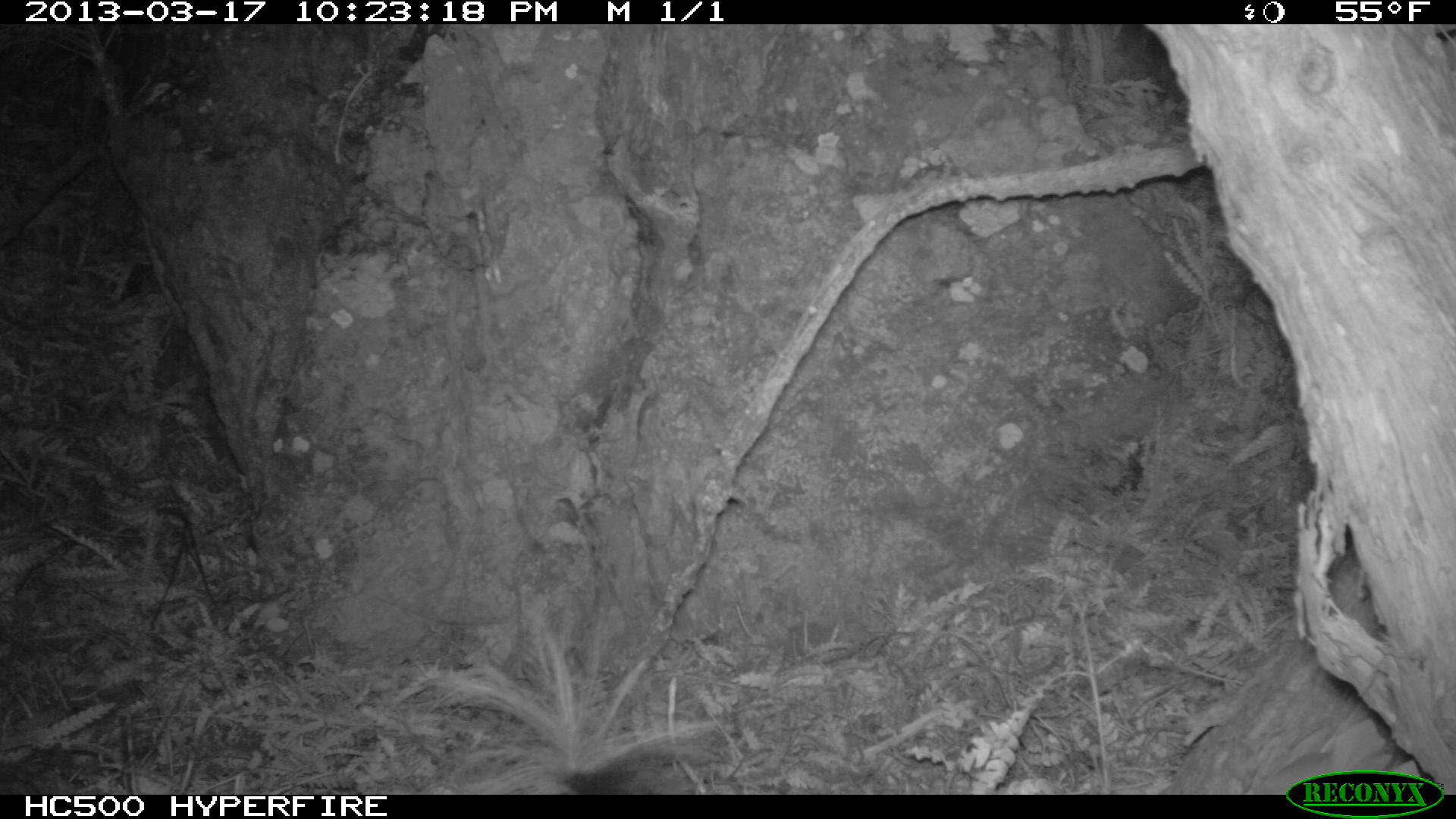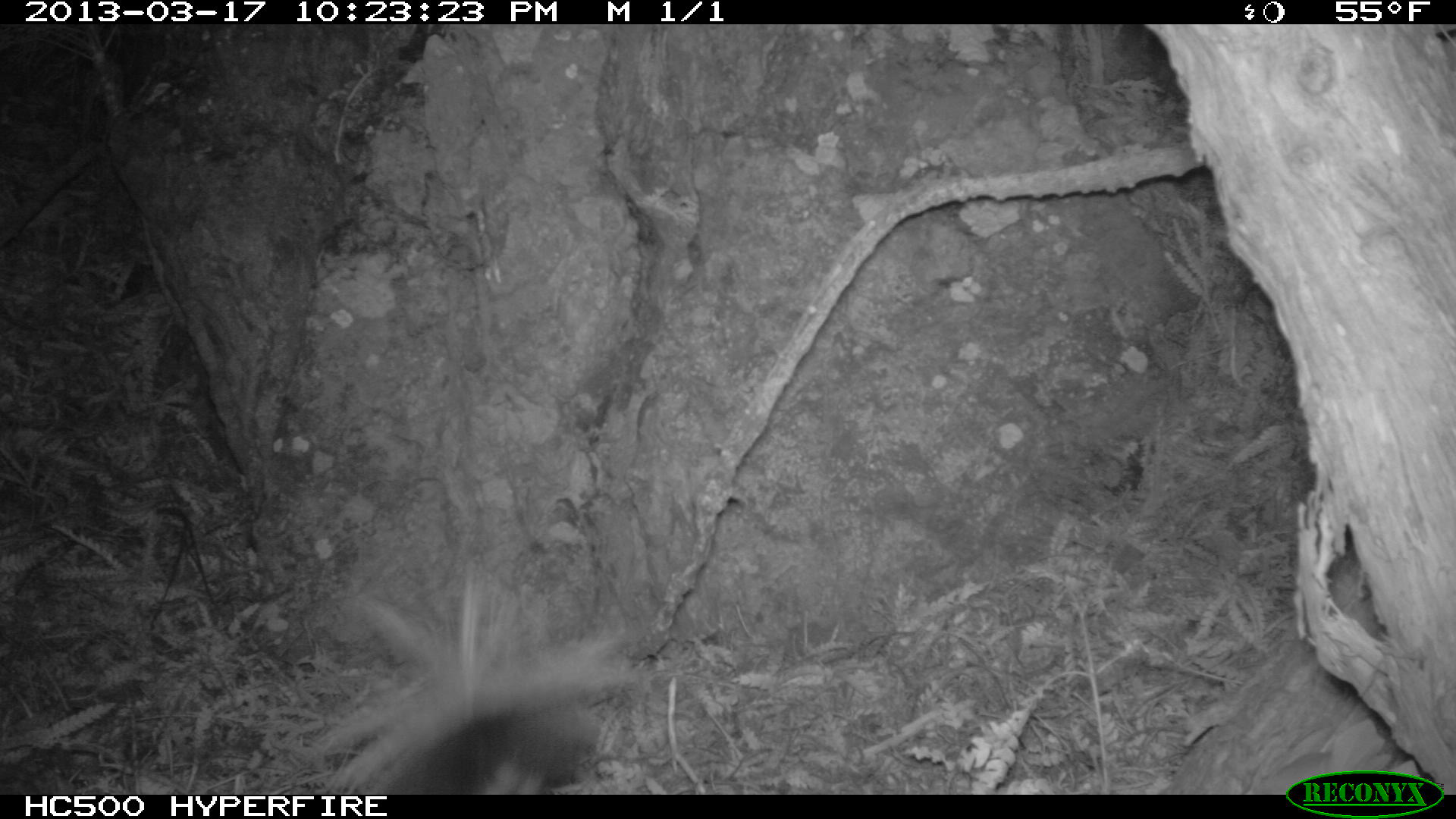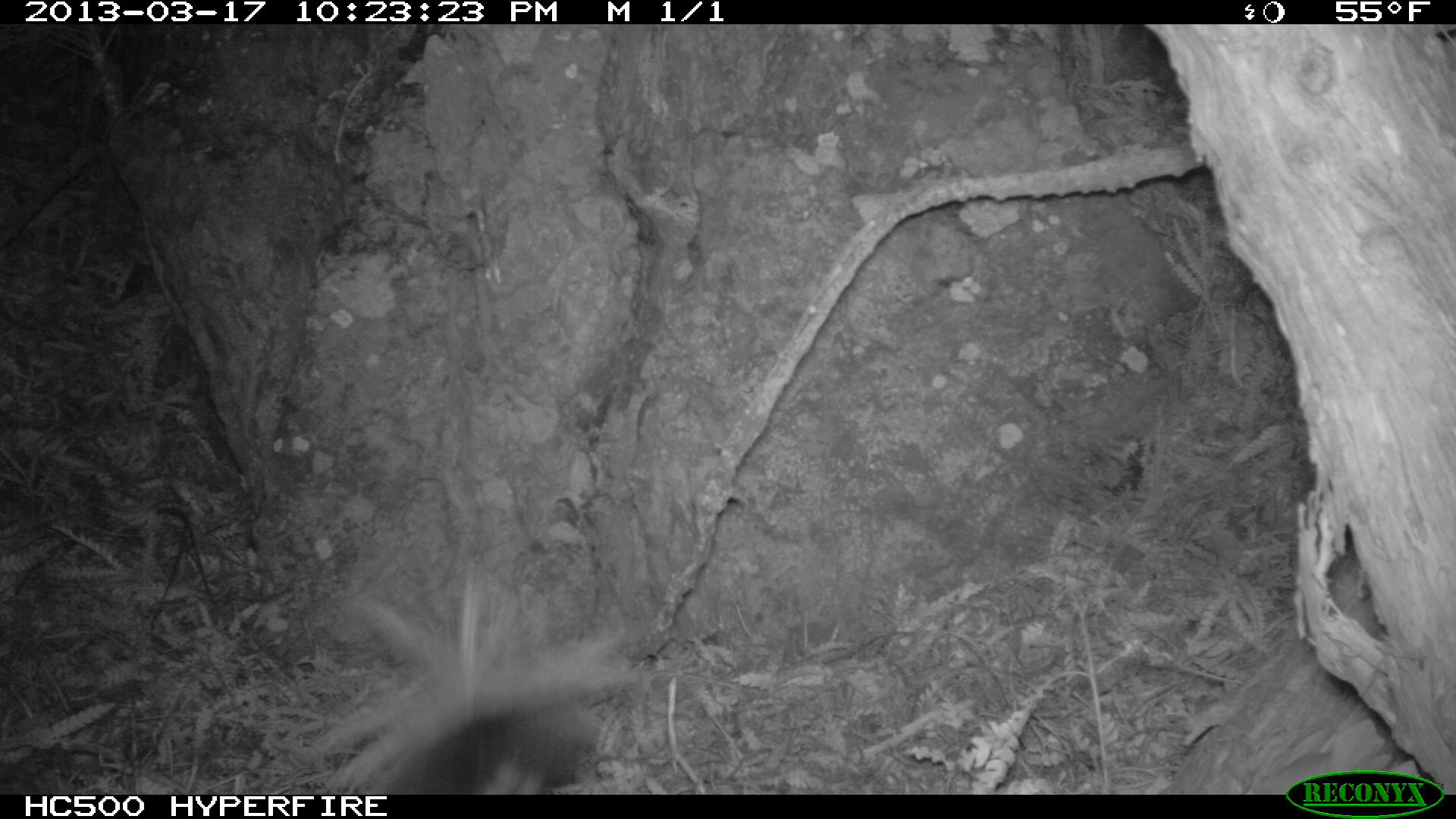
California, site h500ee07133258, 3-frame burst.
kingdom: Animalia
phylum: Chordata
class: Mammalia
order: Carnivora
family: Mephitidae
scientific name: Mephitidae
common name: skunk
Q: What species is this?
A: Skunk (Mephitidae).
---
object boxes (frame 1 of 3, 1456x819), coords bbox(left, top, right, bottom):
skunk: bbox(417, 604, 730, 792)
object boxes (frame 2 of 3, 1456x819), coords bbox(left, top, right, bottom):
skunk: bbox(309, 563, 642, 791)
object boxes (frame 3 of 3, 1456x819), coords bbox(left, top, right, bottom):
skunk: bbox(307, 564, 659, 794)